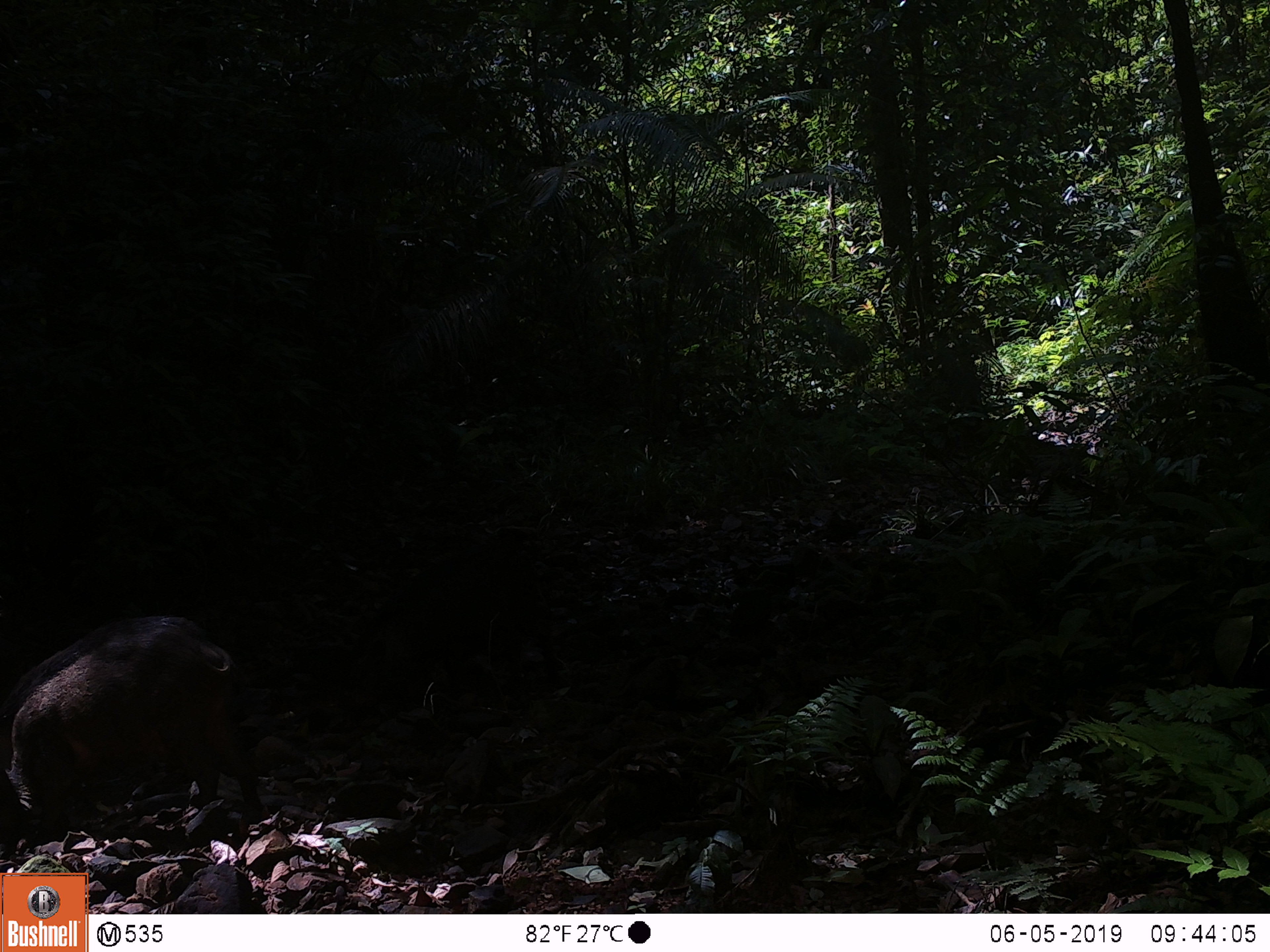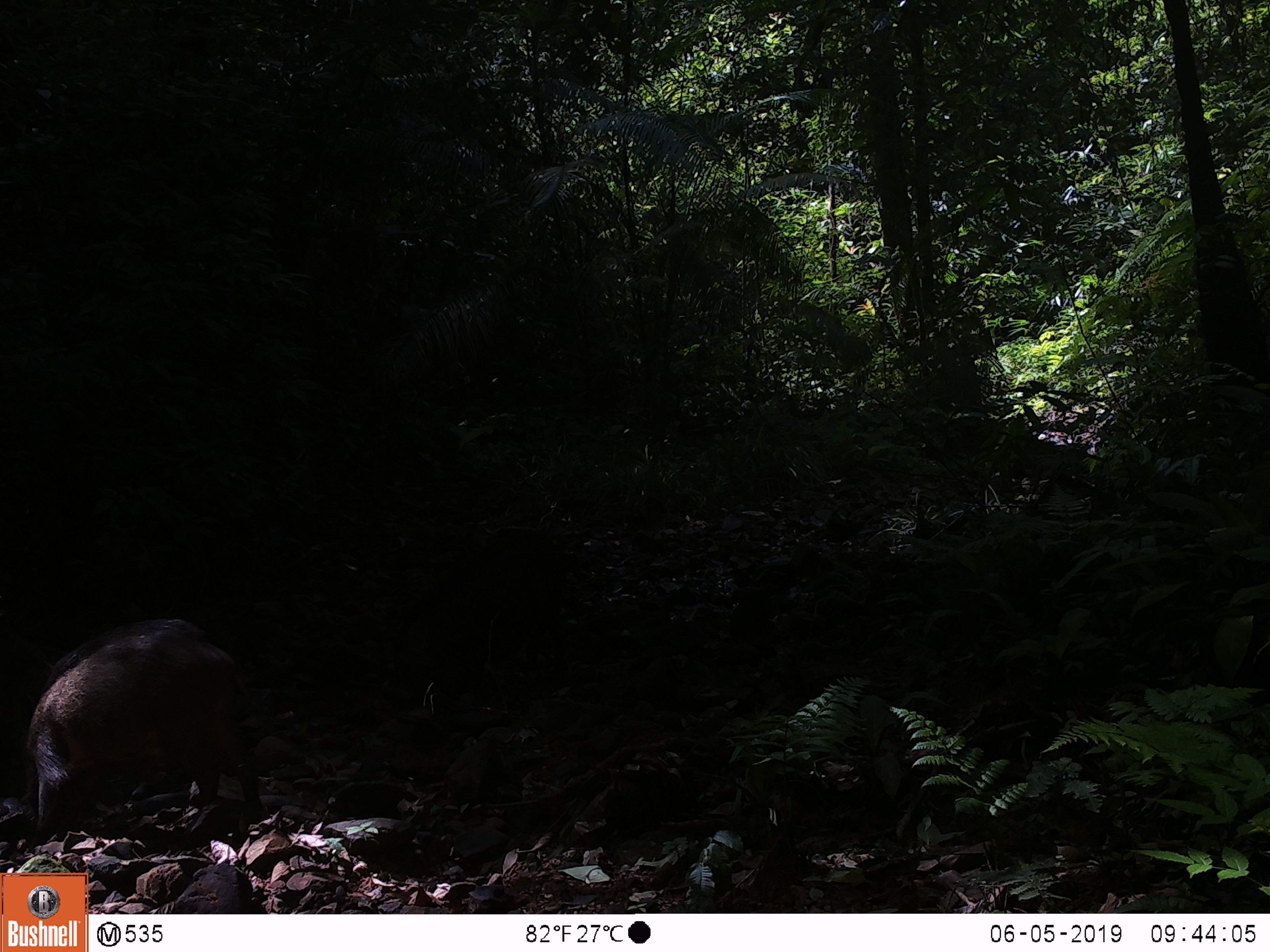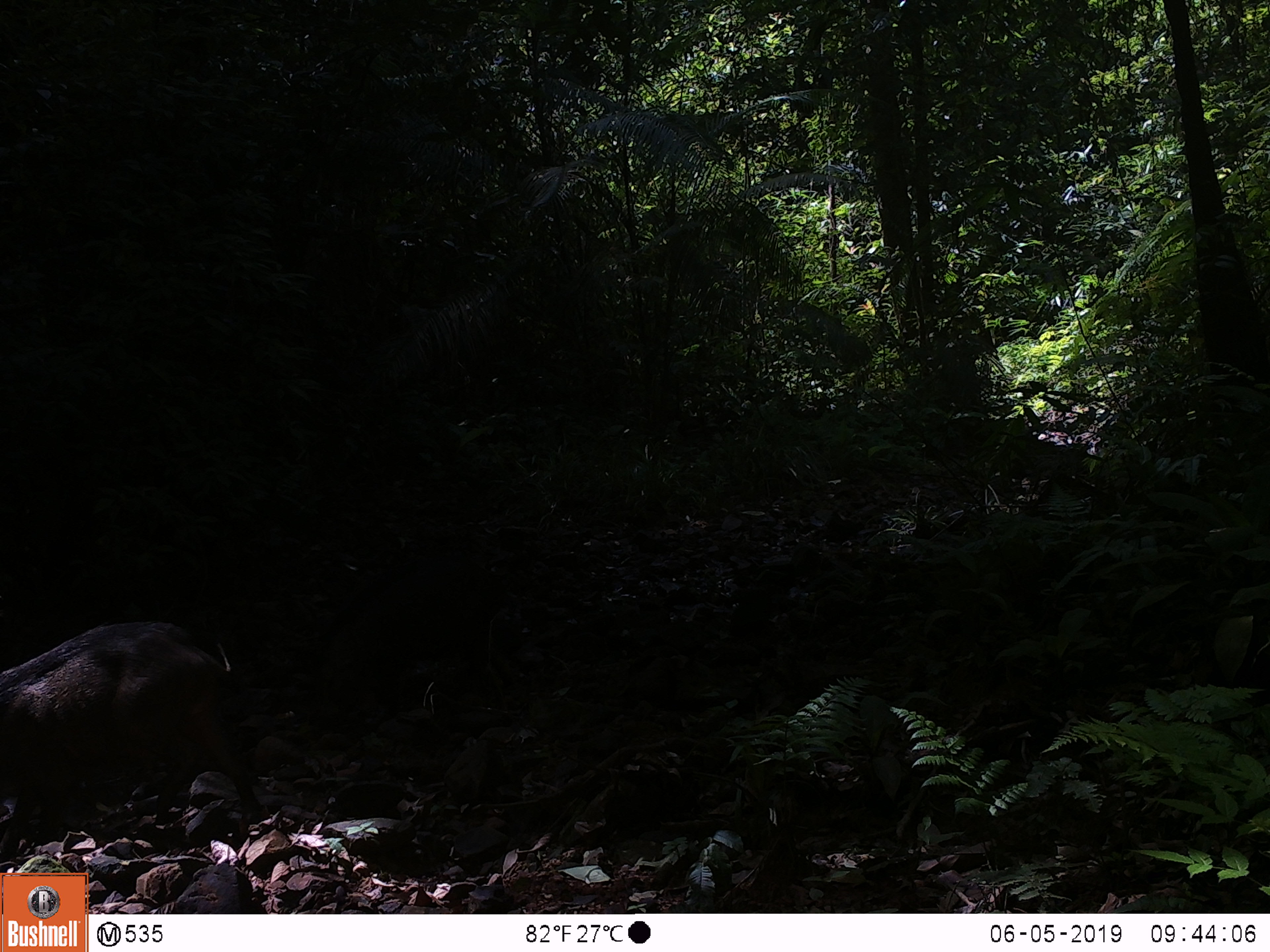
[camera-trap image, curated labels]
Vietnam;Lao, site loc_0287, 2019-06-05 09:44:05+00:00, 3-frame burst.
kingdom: Animalia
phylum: Chordata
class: Mammalia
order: Artiodactyla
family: Suidae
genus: Sus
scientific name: Sus scrofa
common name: eurasian wild pig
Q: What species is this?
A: Eurasian wild pig (Sus scrofa).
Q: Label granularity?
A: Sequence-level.